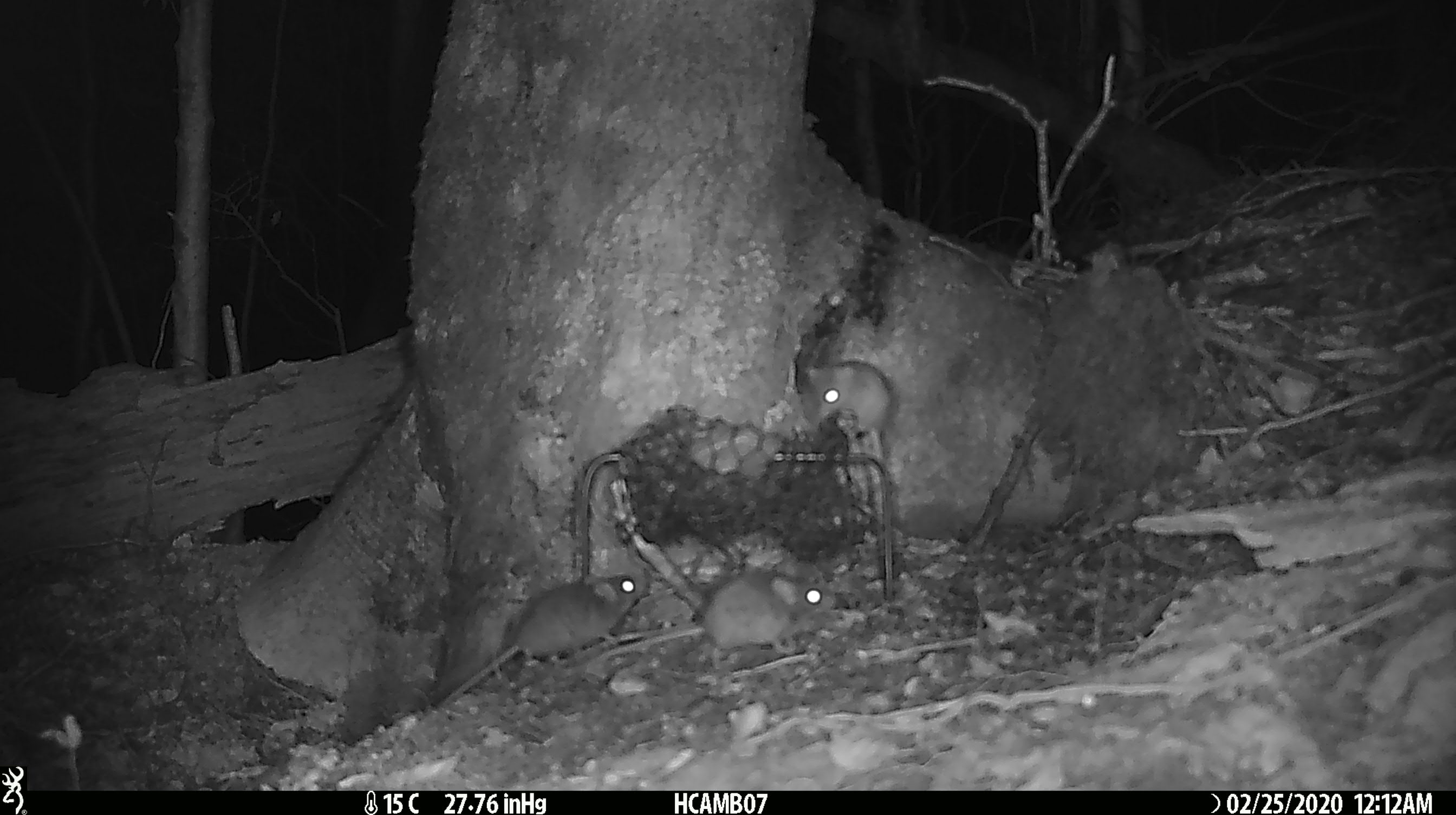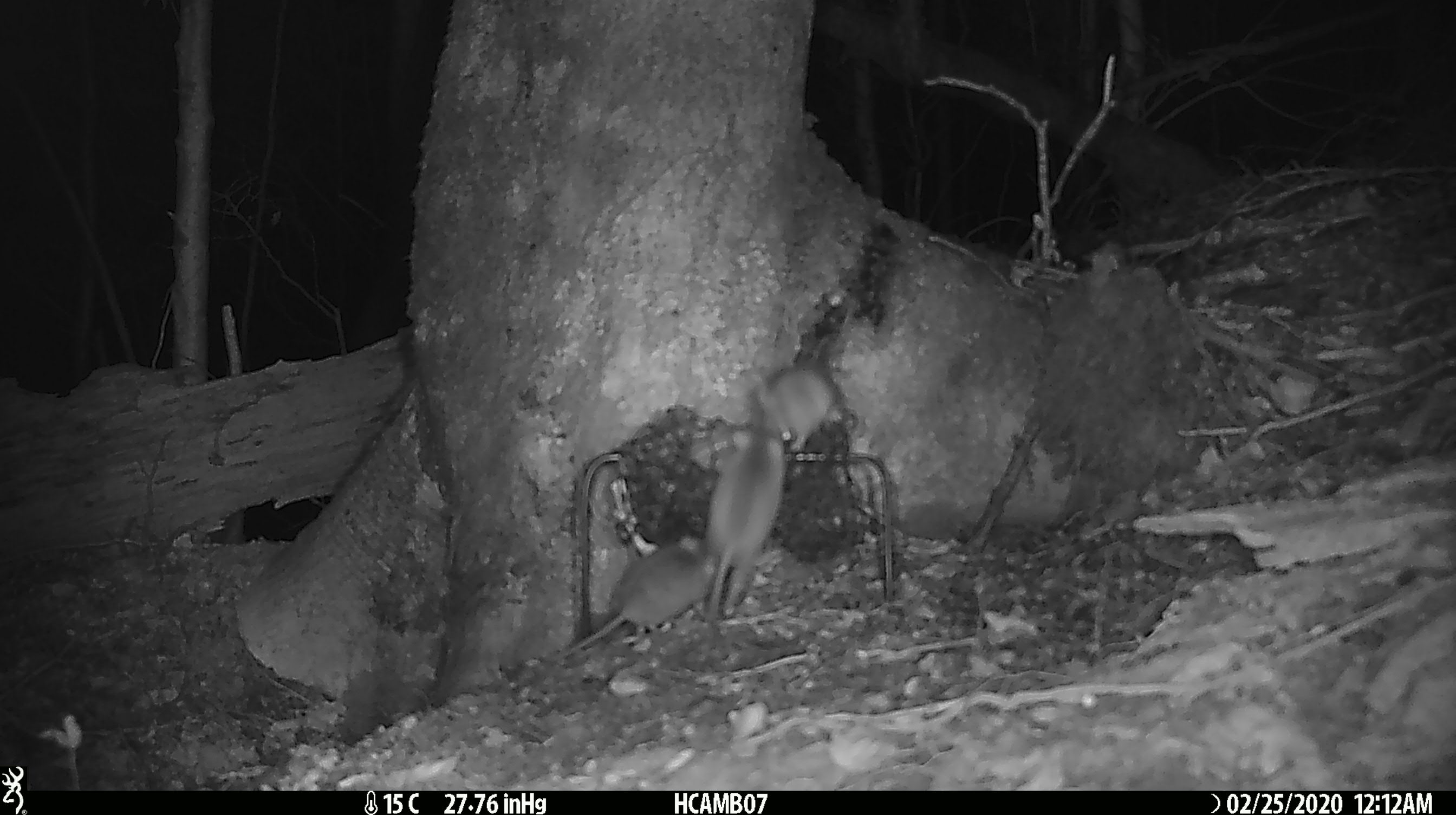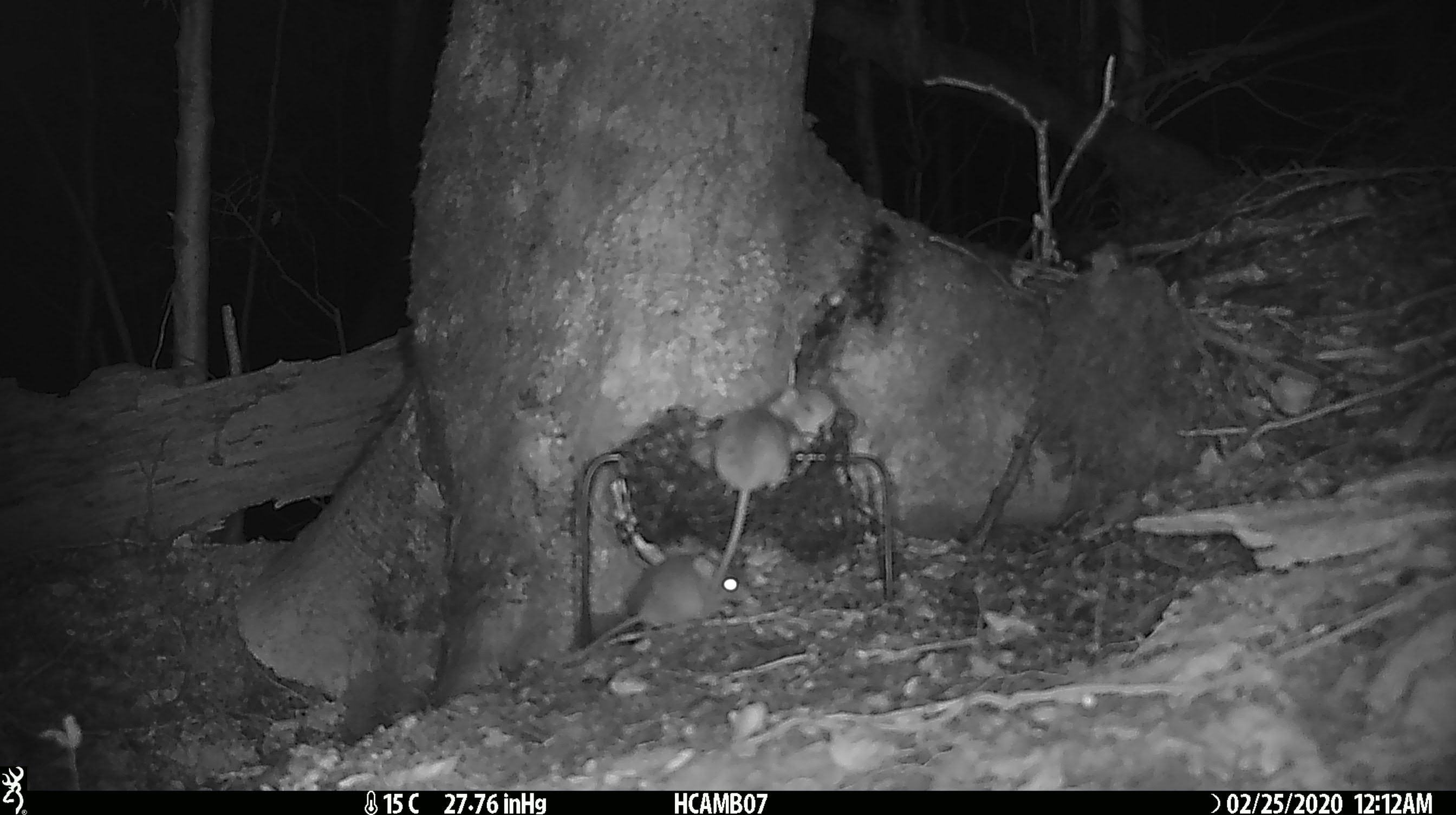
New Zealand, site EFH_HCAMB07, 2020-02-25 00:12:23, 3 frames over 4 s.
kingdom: Animalia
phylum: Chordata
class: Mammalia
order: Rodentia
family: Muridae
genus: Mus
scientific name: Mus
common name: mouse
Mouse (Mus).